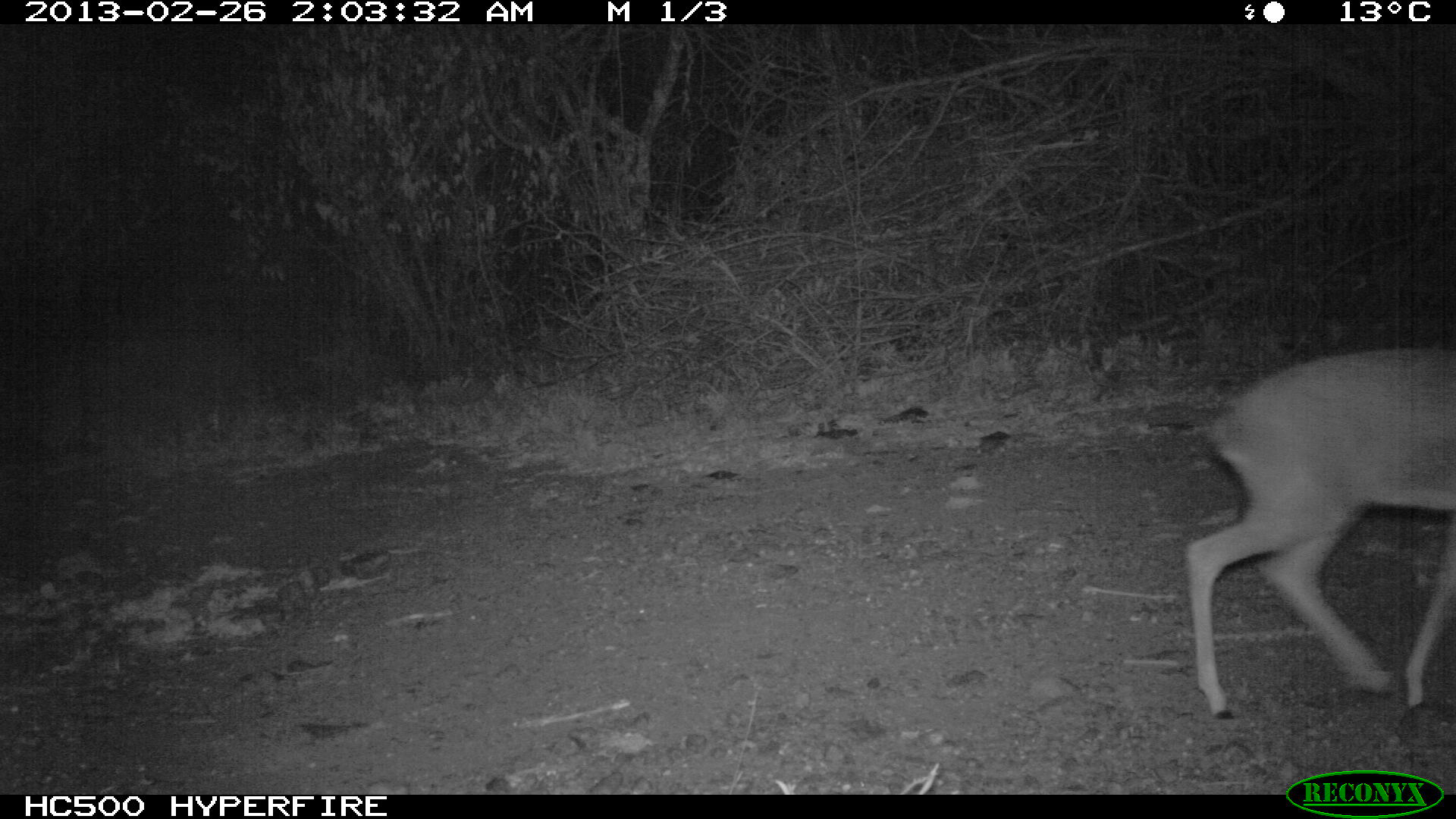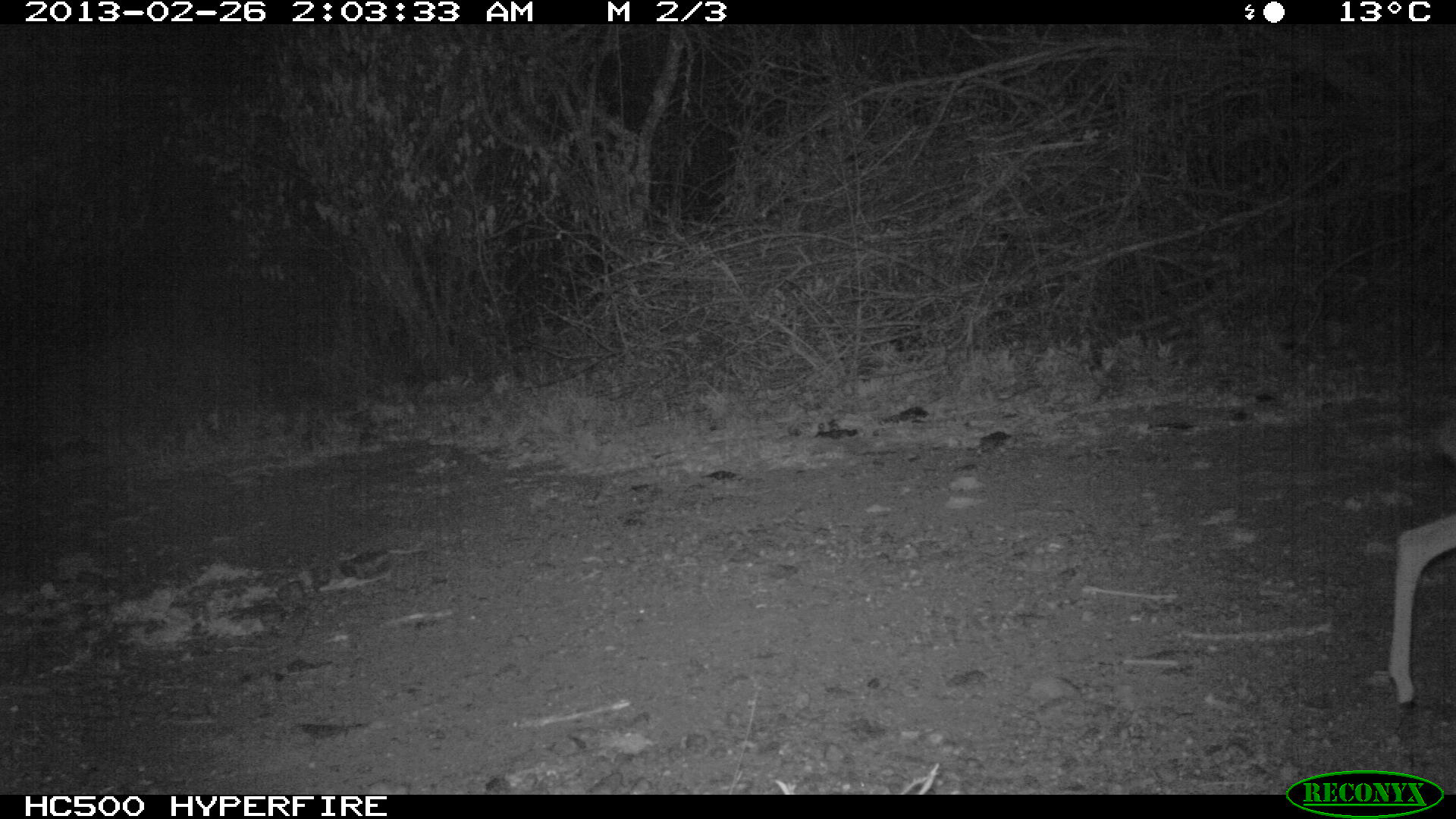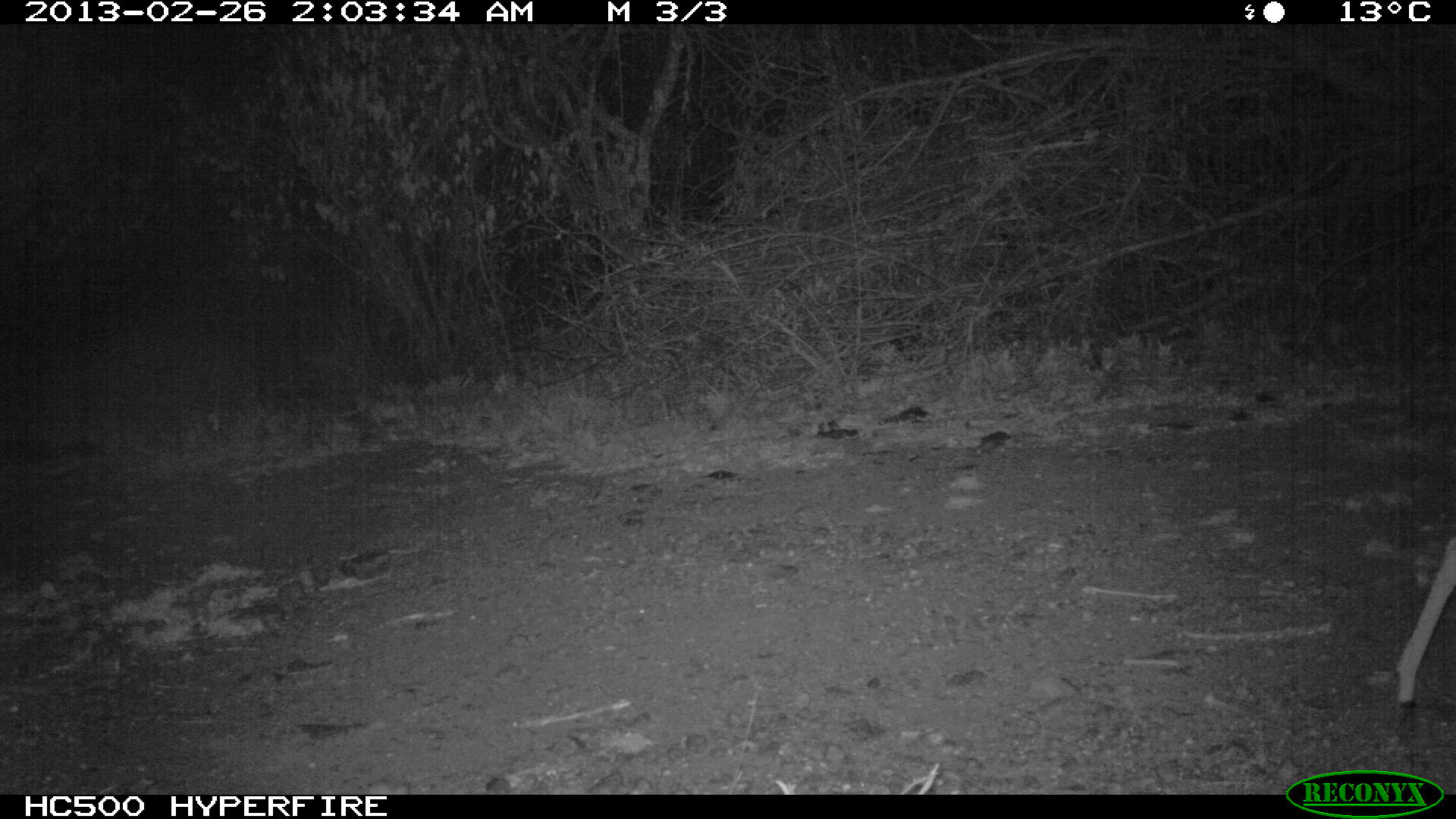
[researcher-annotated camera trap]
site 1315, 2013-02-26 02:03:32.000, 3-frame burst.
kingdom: Animalia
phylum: Chordata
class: Mammalia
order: Artiodactyla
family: Bovidae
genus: Madoqua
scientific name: Madoqua guentheri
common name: günther's dik-dik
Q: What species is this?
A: Madoqua guentheri (günther's dik-dik).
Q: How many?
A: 1.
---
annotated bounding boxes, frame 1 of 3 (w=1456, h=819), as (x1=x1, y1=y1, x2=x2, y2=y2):
madoqua guentheri: (x1=1187, y1=344, x2=1456, y2=722)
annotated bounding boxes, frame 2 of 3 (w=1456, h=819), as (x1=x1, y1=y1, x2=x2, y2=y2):
madoqua guentheri: (x1=1390, y1=508, x2=1456, y2=715)